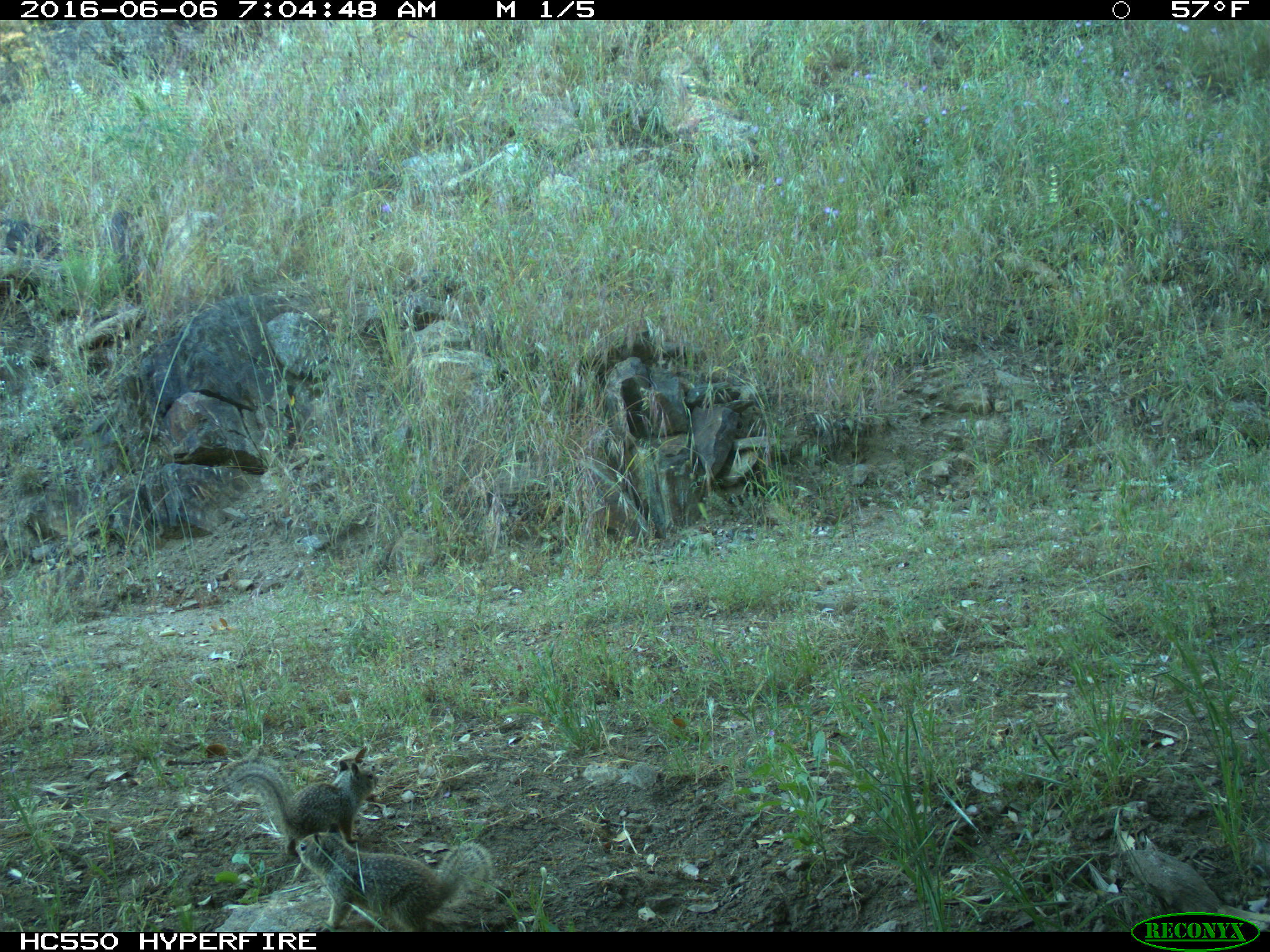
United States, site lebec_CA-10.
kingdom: Animalia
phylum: Chordata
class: Mammalia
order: Rodentia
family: Sciuridae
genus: Otospermophilus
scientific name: Otospermophilus beecheyi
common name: california ground squirrel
Otospermophilus beecheyi (california ground squirrel).